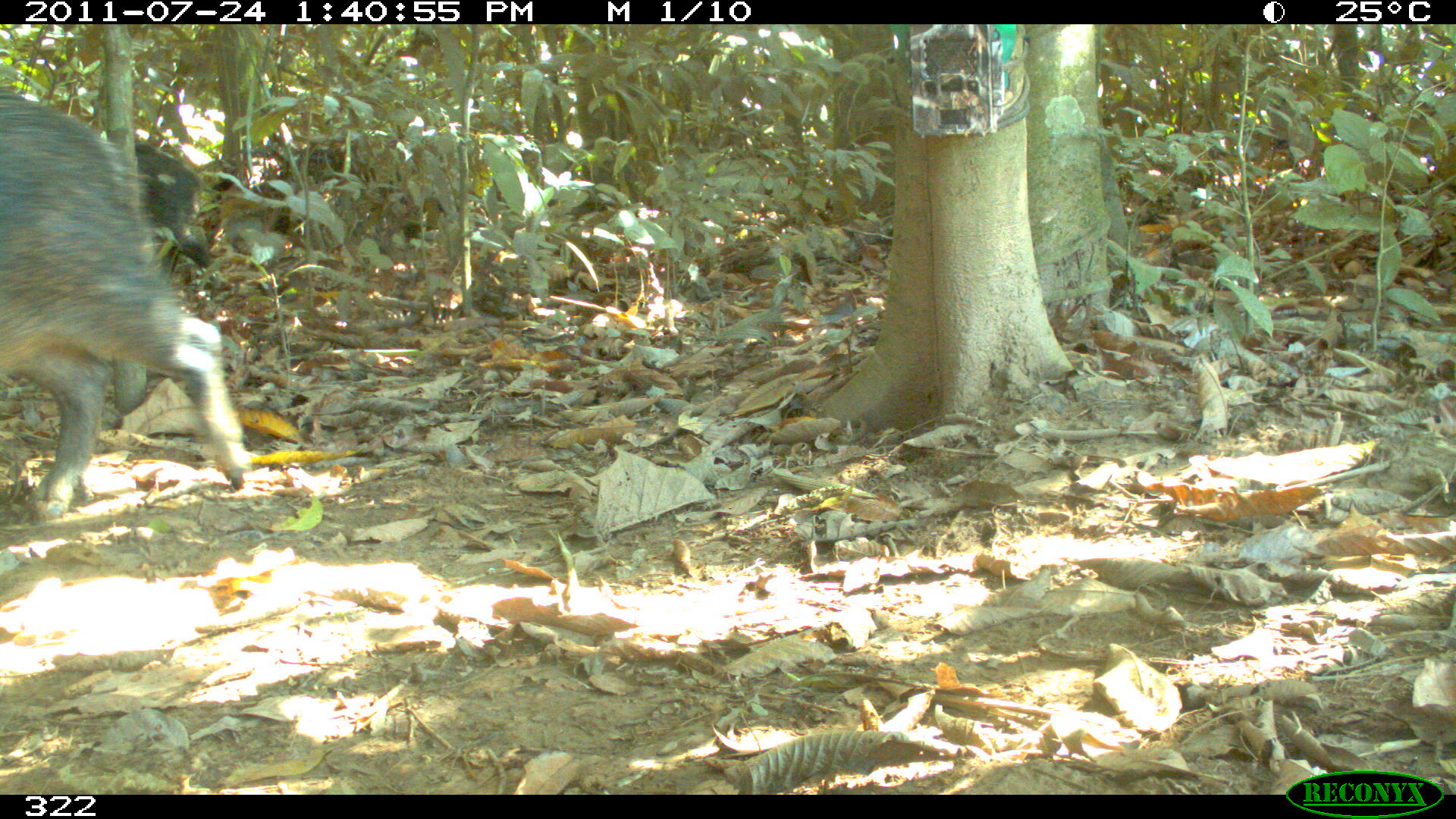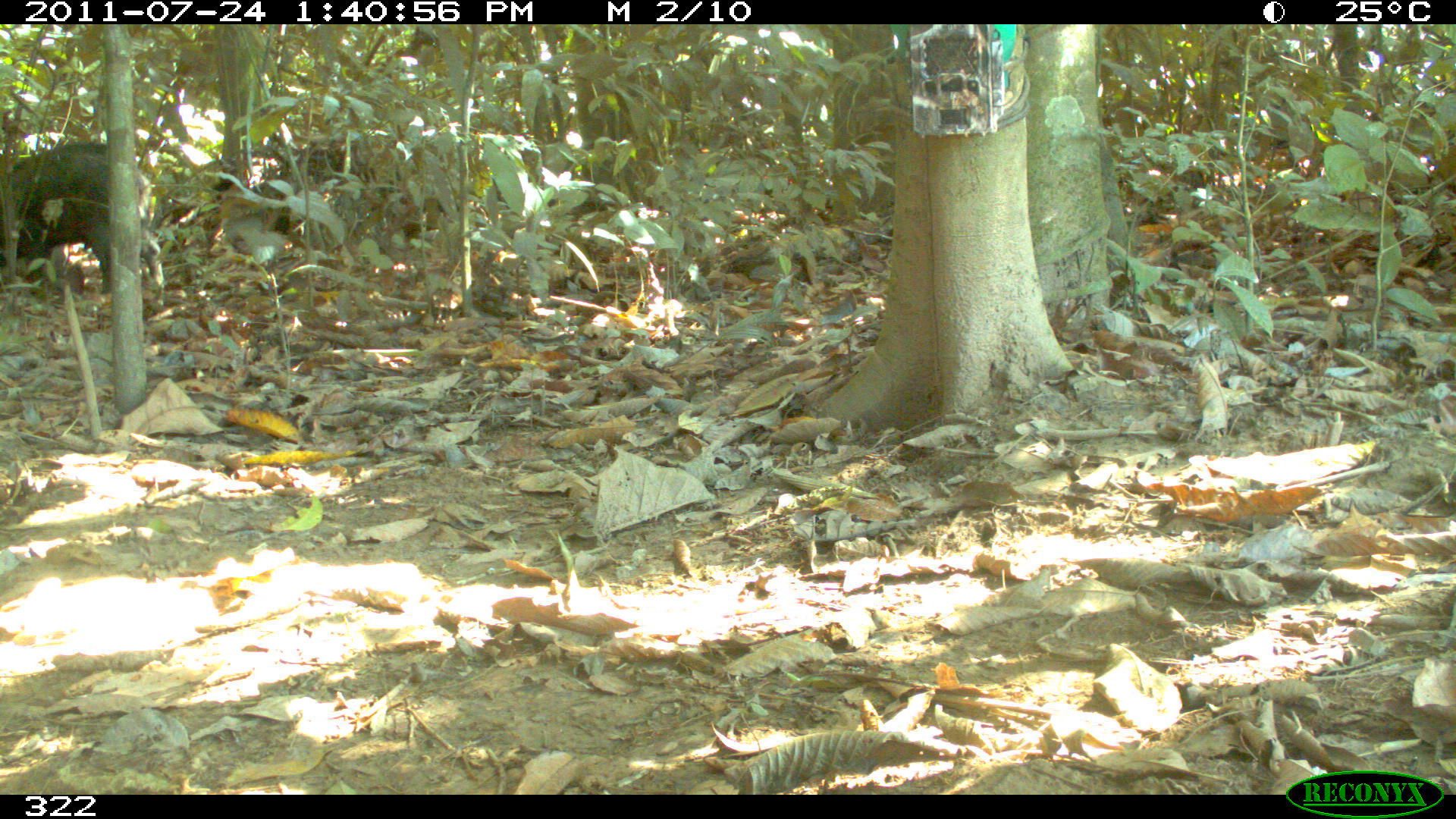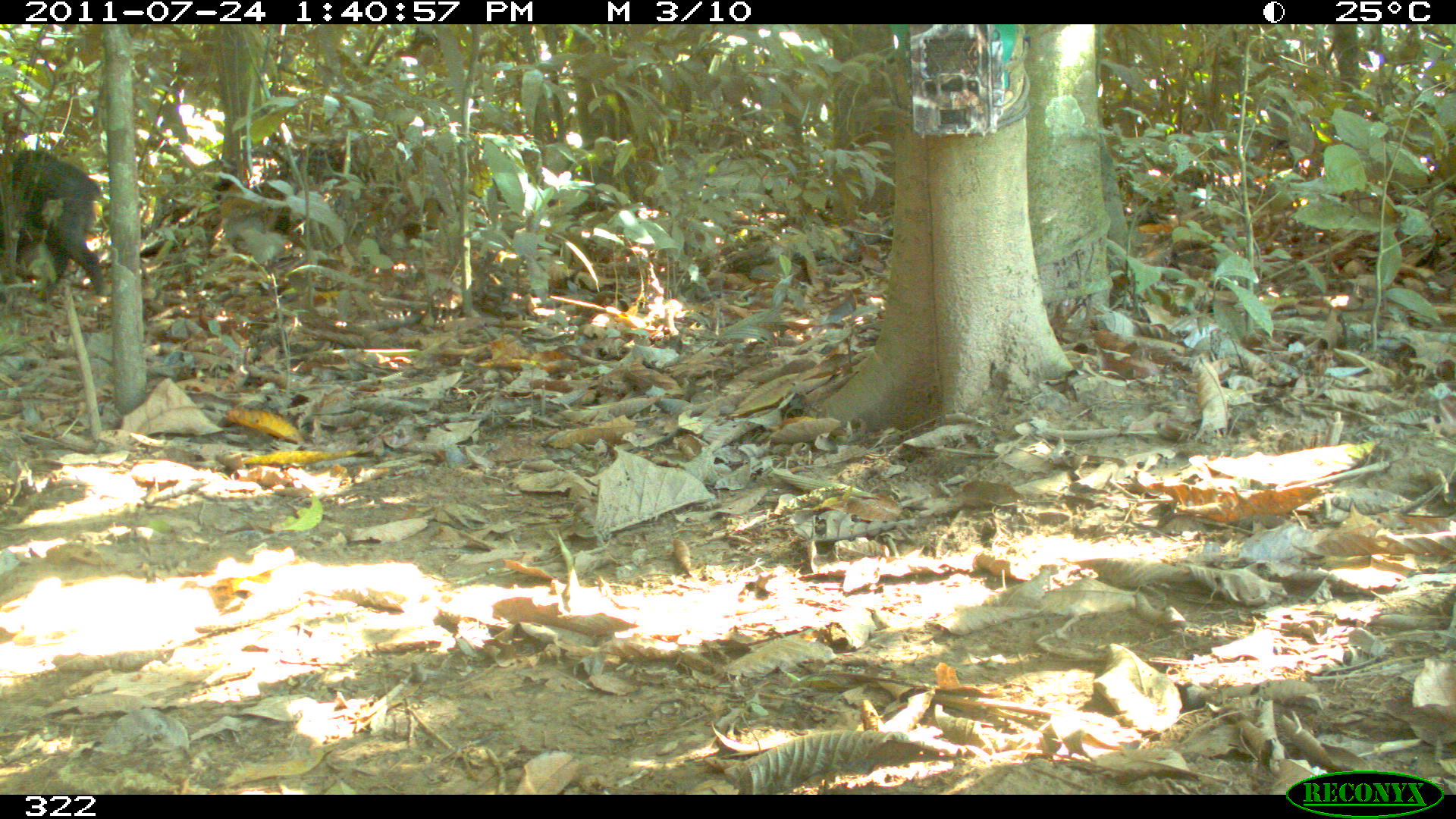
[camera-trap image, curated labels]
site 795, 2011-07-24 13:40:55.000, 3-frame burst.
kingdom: Animalia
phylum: Chordata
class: Mammalia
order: Artiodactyla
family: Tayassuidae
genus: Tayassu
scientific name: Tayassu pecari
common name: white-lipped peccary